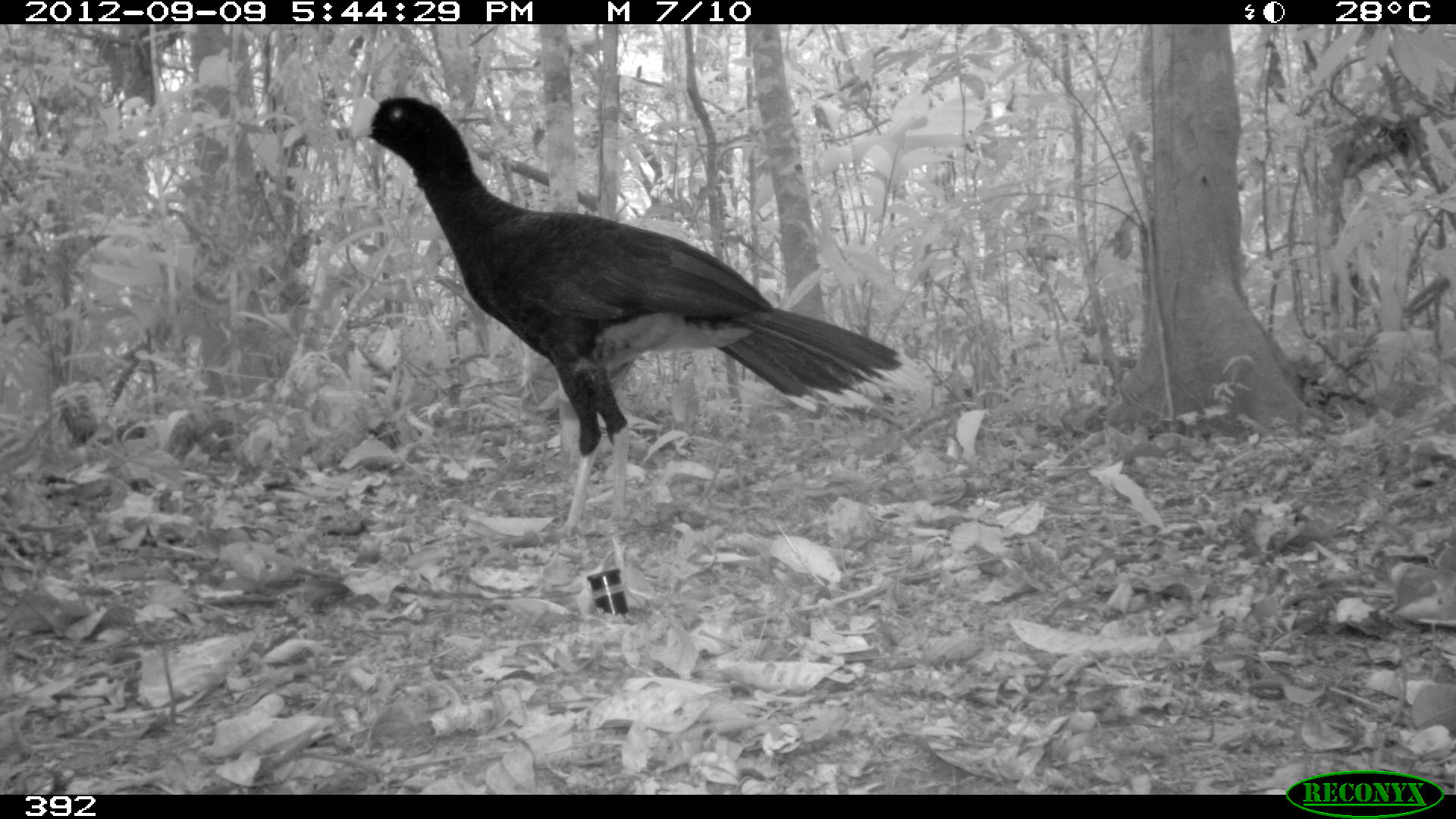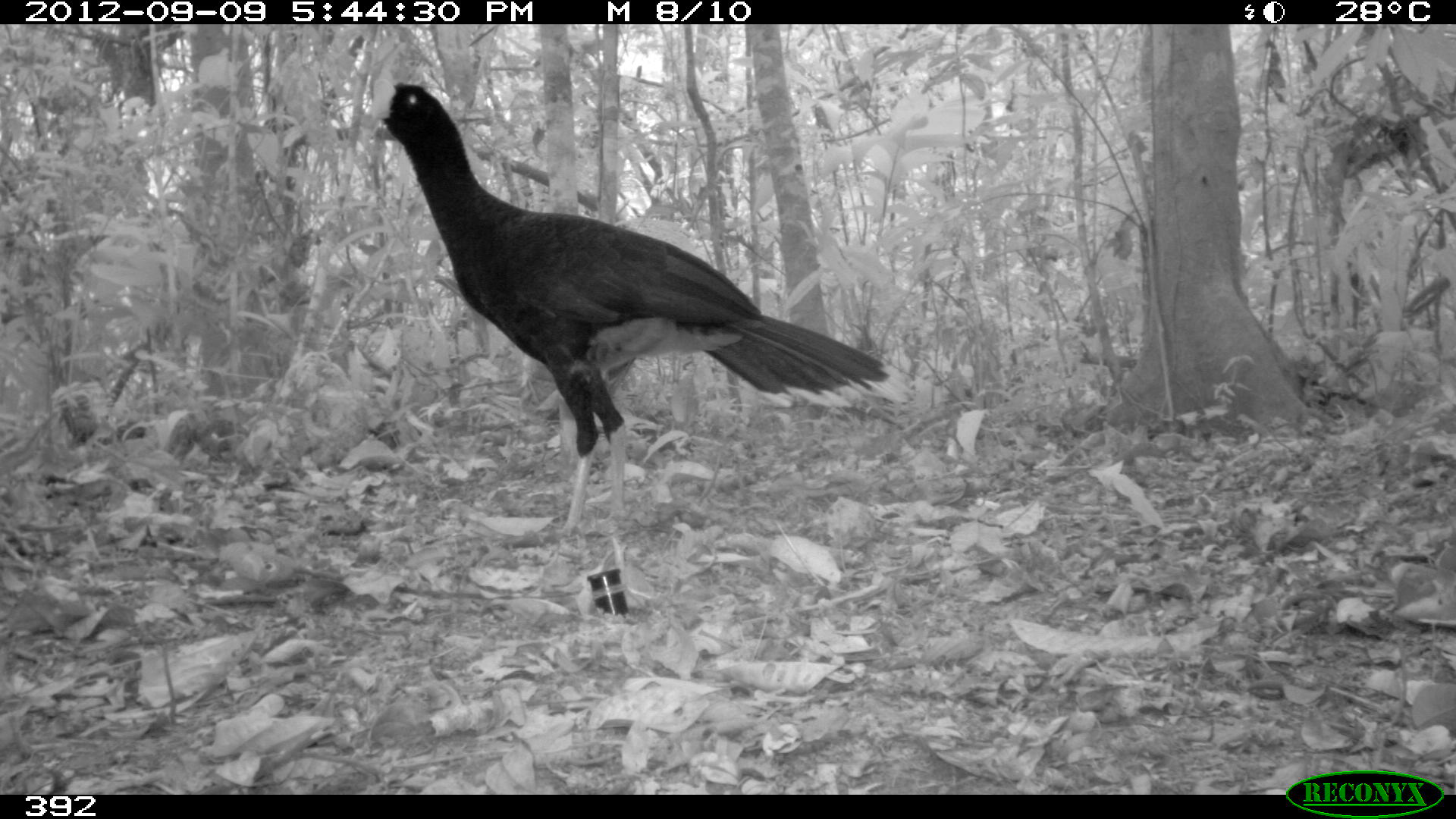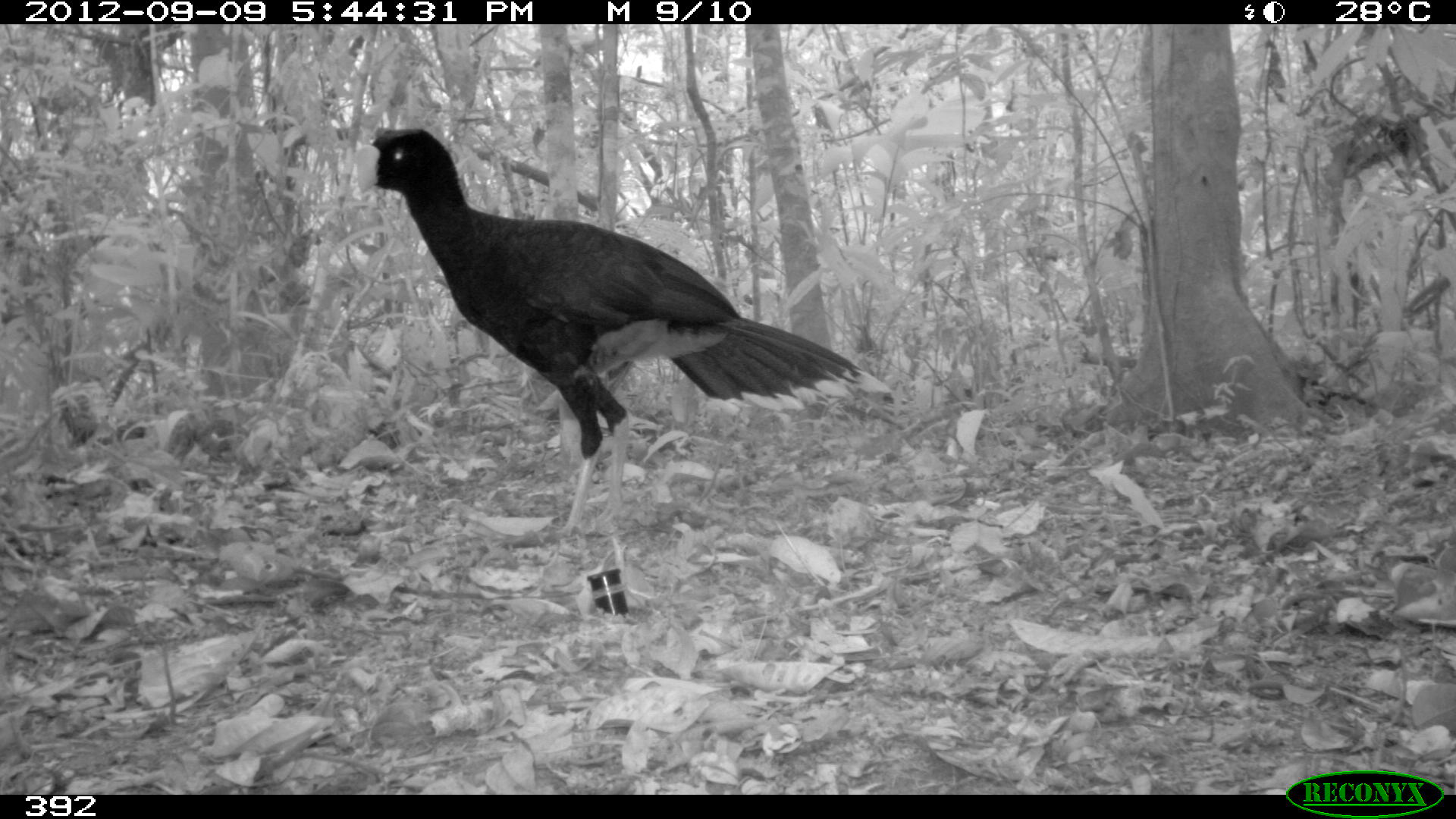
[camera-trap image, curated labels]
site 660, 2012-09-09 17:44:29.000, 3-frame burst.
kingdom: Animalia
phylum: Chordata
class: Aves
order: Galliformes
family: Cracidae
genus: Mitu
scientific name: Mitu tuberosum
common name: razor-billed curassow